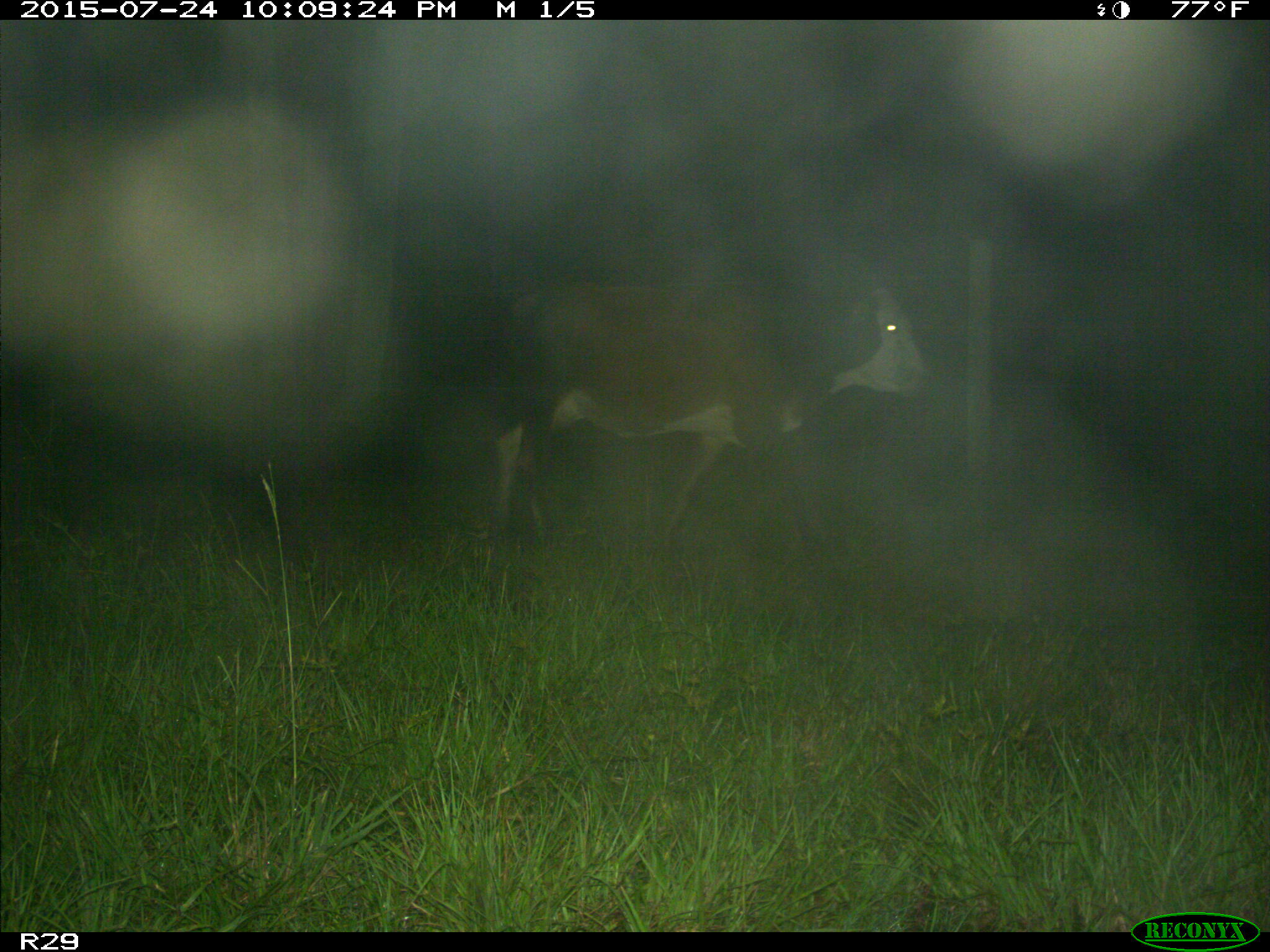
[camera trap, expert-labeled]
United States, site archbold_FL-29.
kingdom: Animalia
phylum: Chordata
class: Mammalia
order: Artiodactyla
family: Bovidae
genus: Bos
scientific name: Bos taurus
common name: domestic cow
Bos taurus (domestic cow).